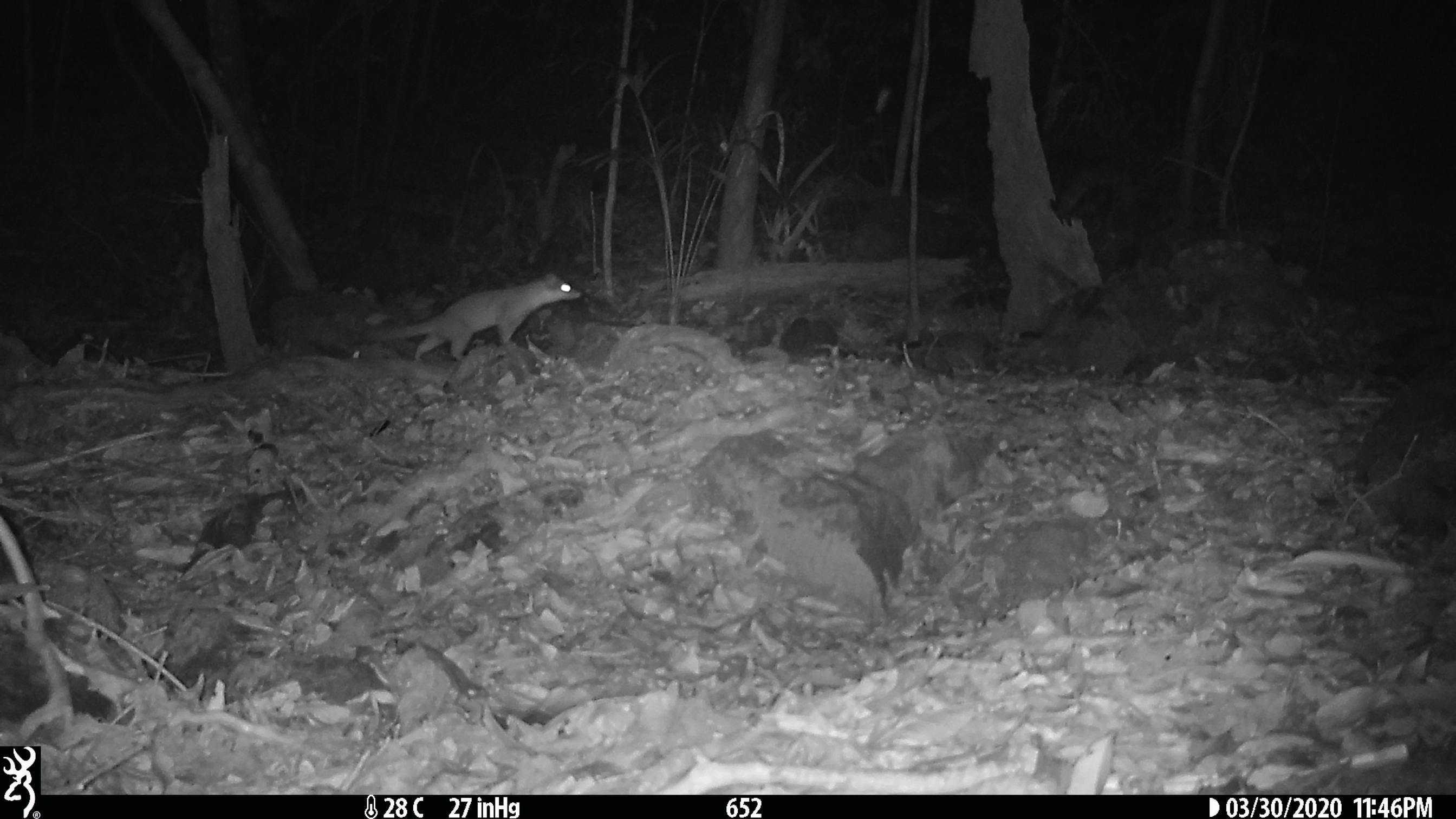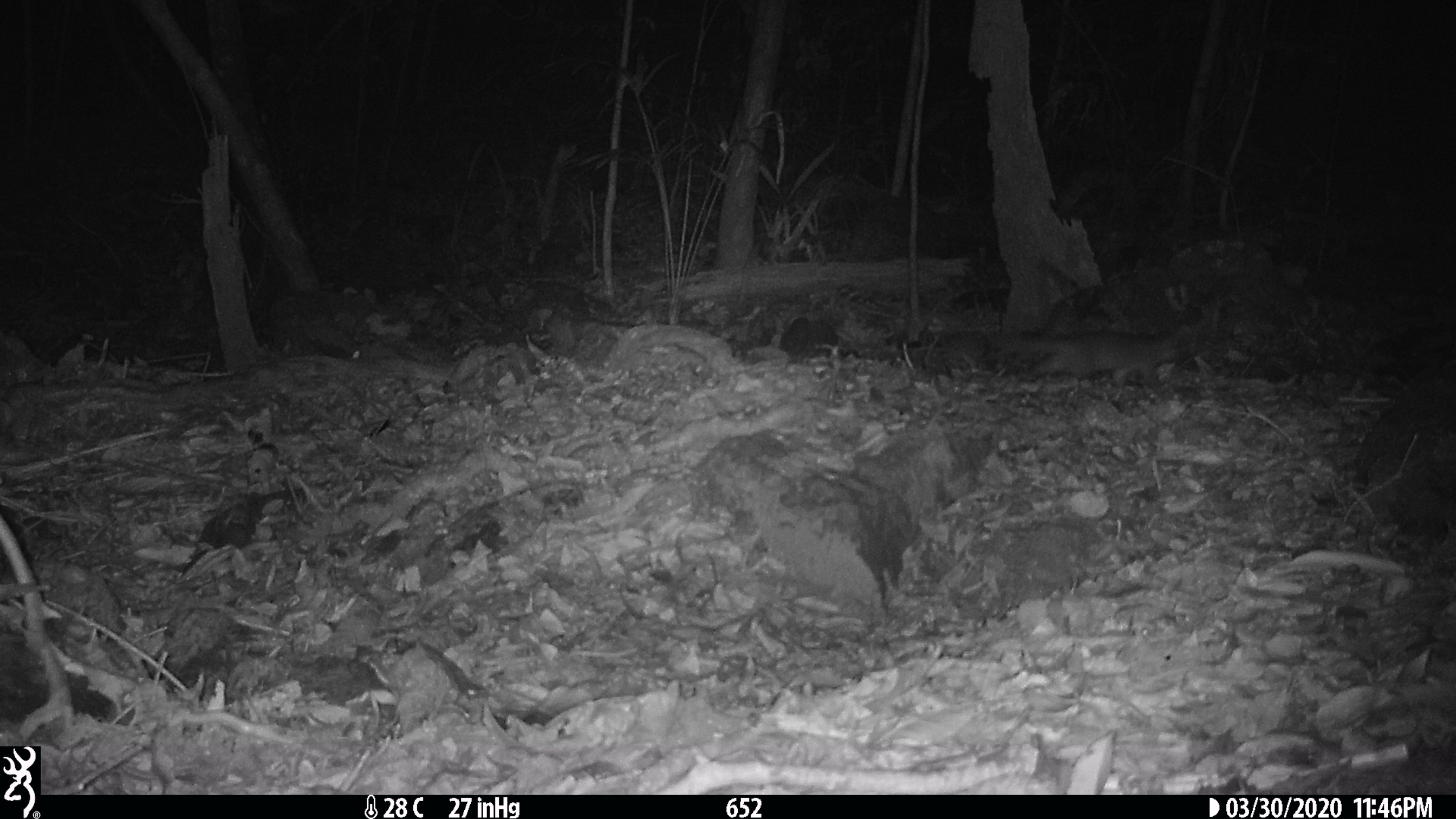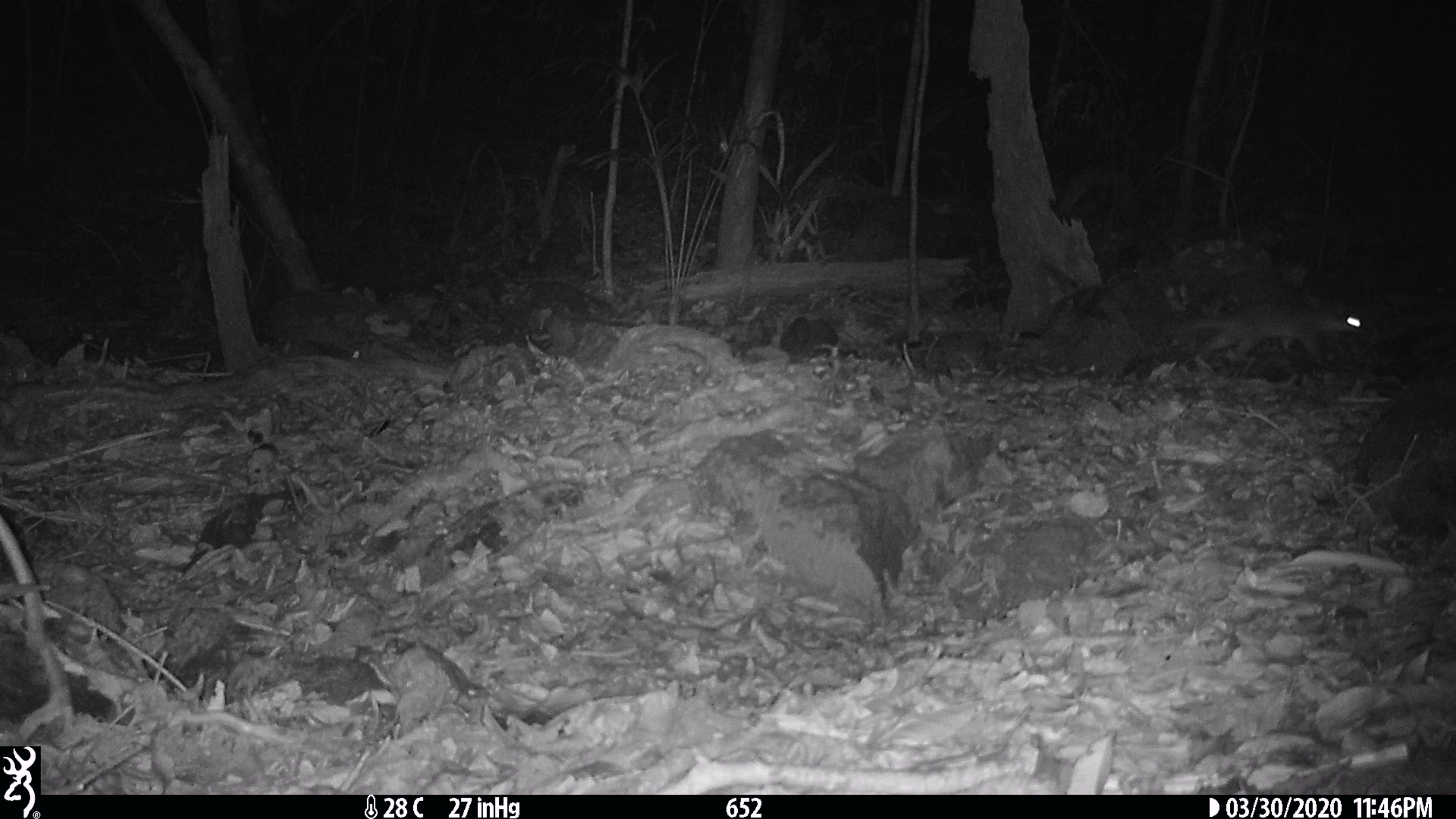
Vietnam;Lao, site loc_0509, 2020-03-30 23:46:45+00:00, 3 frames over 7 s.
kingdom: Animalia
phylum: Chordata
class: Mammalia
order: Carnivora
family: Mustelidae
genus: Melogale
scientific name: Melogale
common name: ferret badger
Ferret badger (Melogale). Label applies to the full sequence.